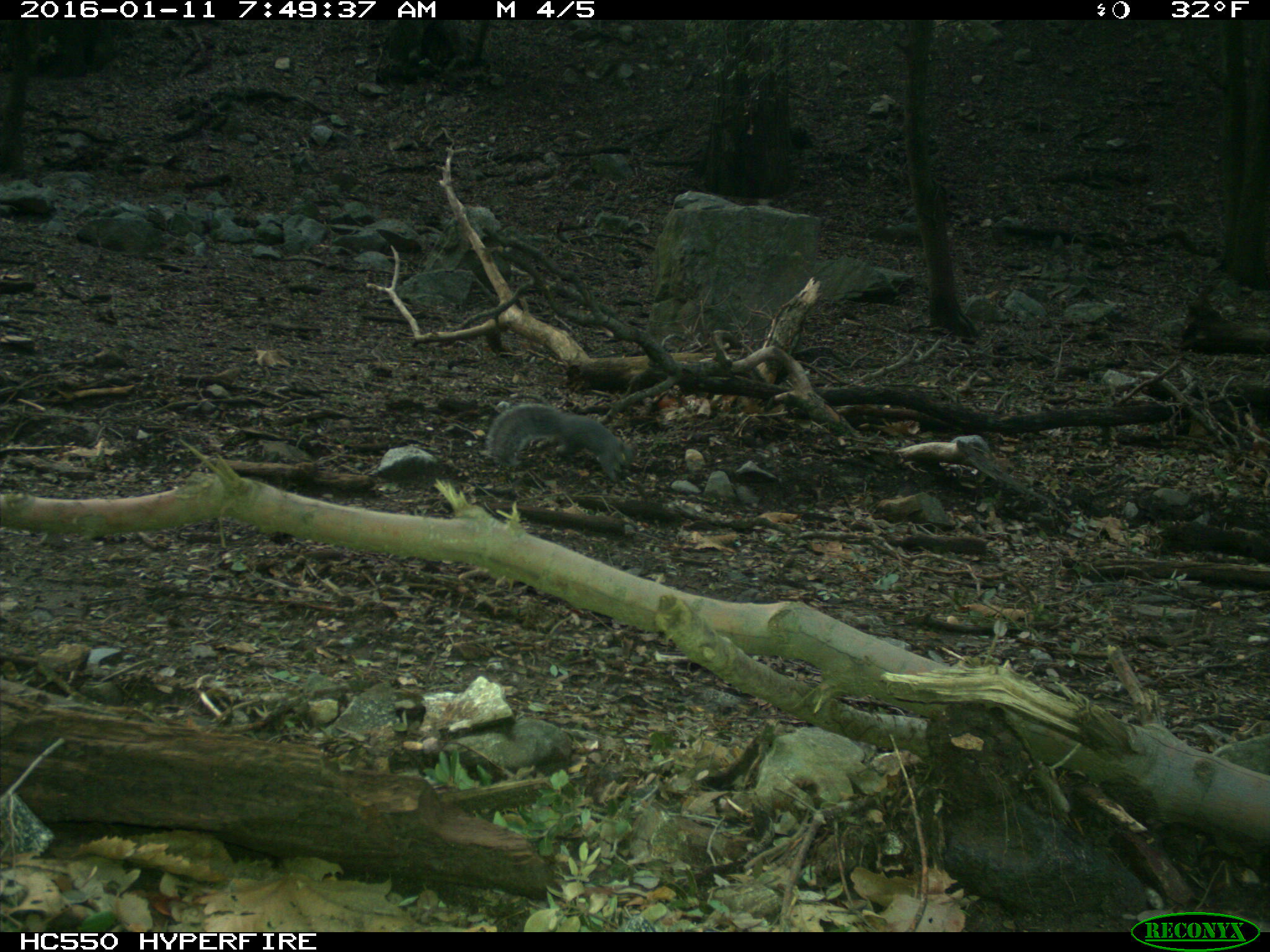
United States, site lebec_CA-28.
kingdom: Animalia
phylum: Chordata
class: Mammalia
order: Rodentia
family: Sciuridae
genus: Sciurus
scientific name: Sciurus carolinensis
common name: eastern gray squirrel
Sciurus carolinensis (eastern gray squirrel).